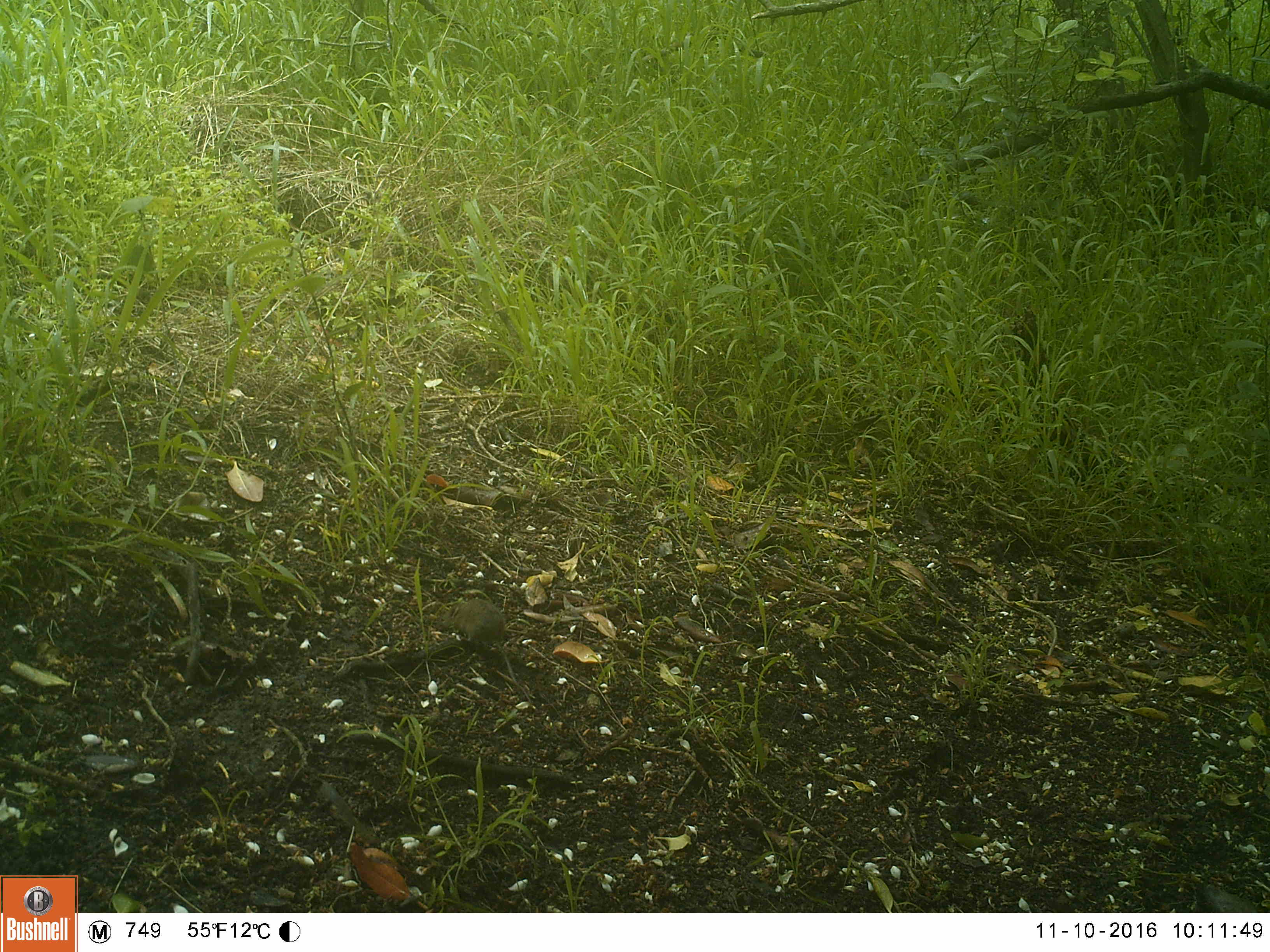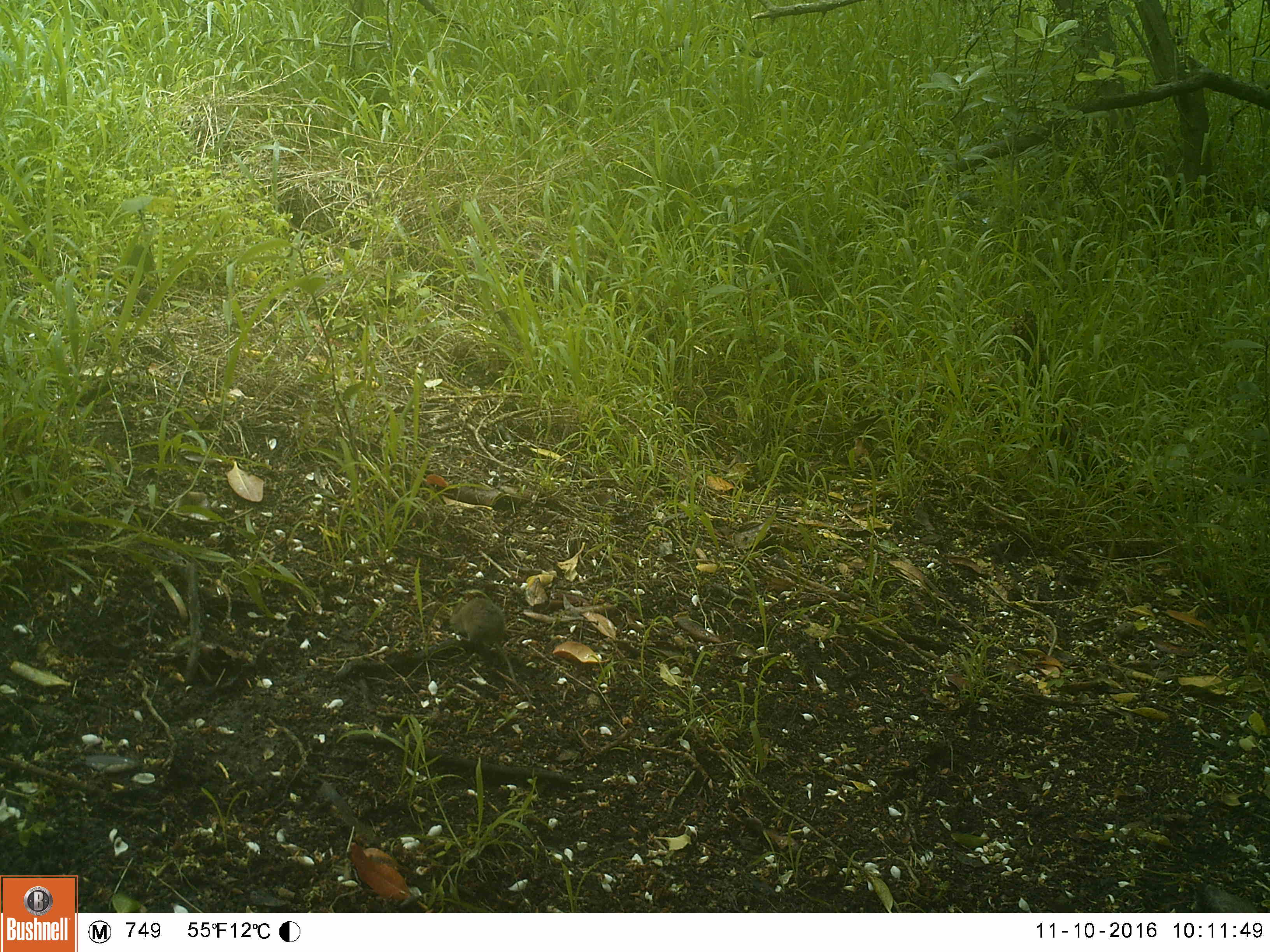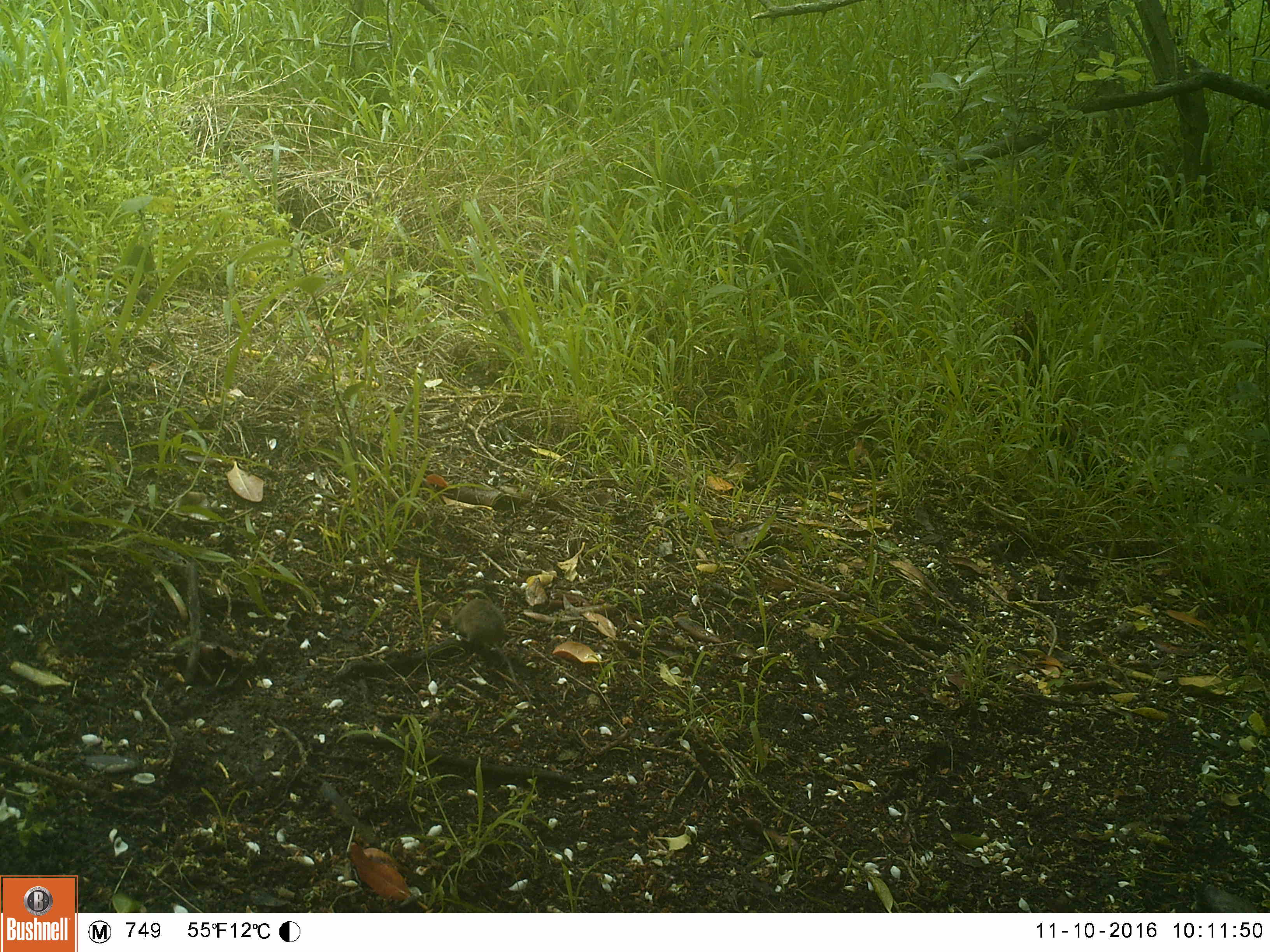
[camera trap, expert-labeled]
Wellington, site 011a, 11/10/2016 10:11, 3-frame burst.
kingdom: Animalia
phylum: Chordata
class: Mammalia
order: Rodentia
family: Muridae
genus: Mus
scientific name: Mus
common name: mouse